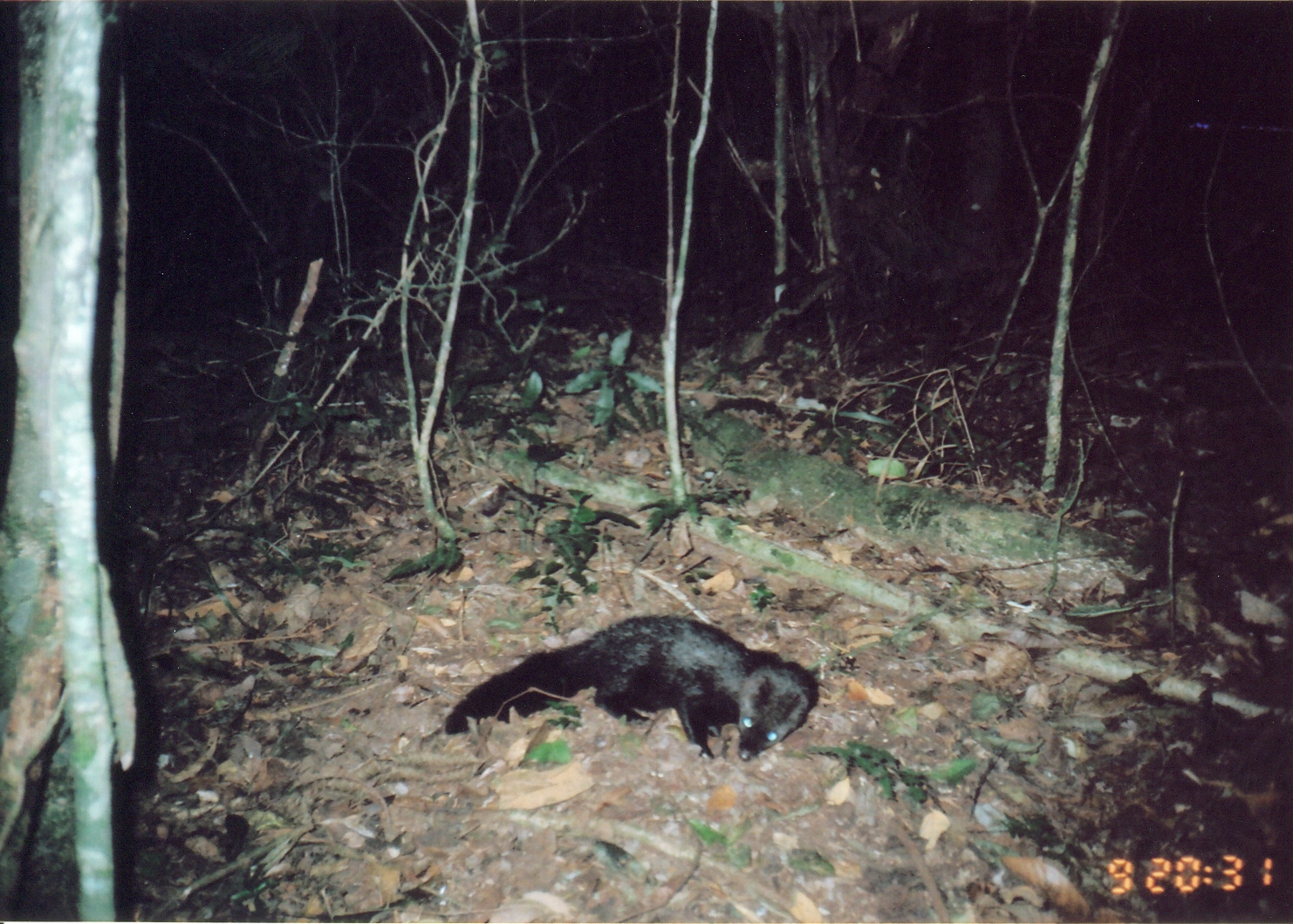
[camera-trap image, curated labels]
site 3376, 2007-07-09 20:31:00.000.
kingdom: Animalia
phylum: Chordata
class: Mammalia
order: Carnivora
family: Herpestidae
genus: Bdeogale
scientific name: Bdeogale crassicauda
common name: bushy-tailed mongoose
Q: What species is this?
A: Bdeogale crassicauda (bushy-tailed mongoose).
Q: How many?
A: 1.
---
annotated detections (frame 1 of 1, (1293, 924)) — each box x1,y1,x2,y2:
bdeogale crassicauda: 441,611,824,761